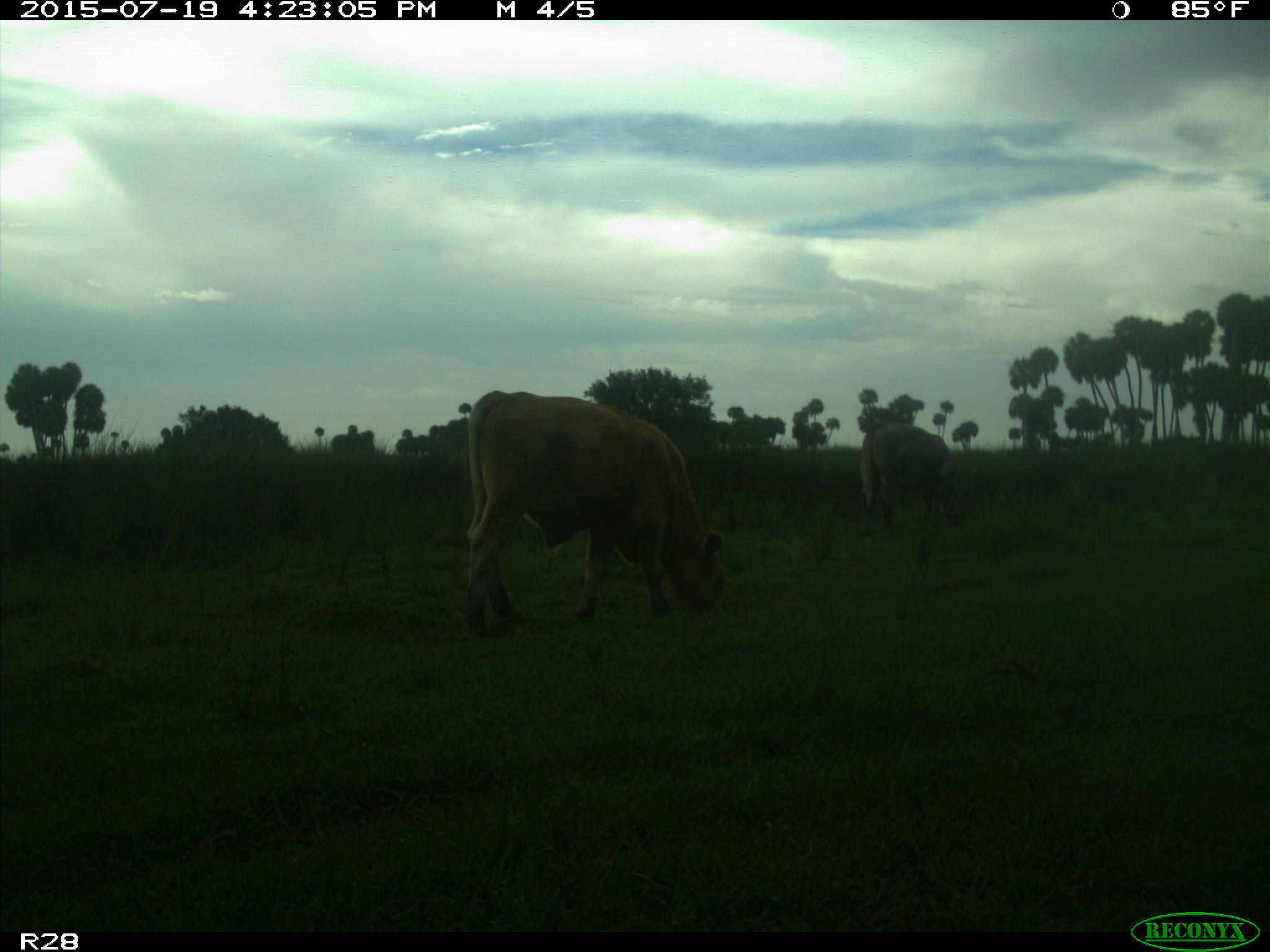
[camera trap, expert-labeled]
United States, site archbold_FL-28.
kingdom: Animalia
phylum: Chordata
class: Mammalia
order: Artiodactyla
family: Bovidae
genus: Bos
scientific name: Bos taurus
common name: domestic cow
Bos taurus (domestic cow).